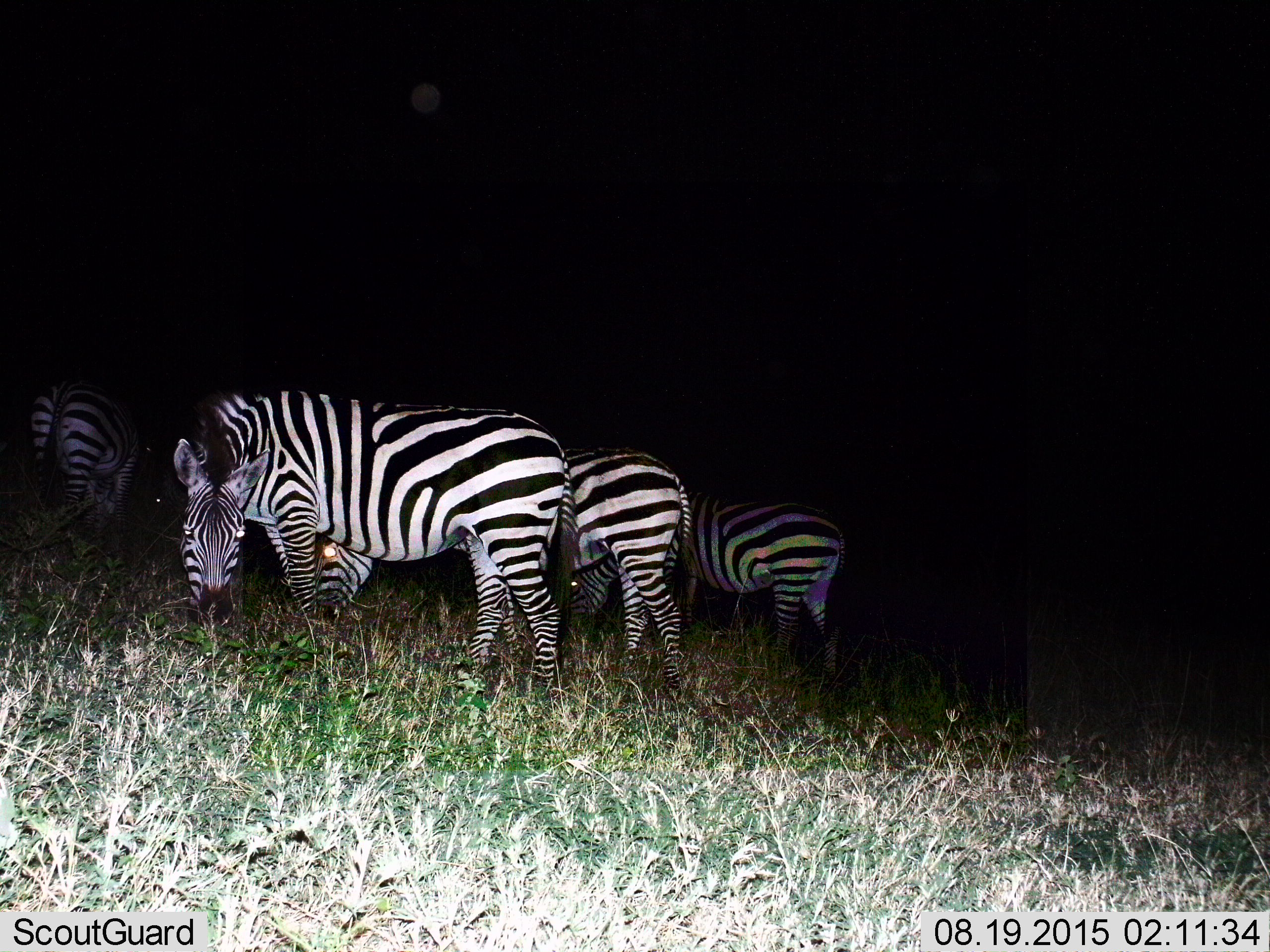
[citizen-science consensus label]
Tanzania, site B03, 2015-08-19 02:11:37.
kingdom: Animalia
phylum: Chordata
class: Mammalia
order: Perissodactyla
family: Equidae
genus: Equus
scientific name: Equus quagga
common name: plains zebra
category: zebra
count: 4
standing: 47%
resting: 0%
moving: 0%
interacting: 0%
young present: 0%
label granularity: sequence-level